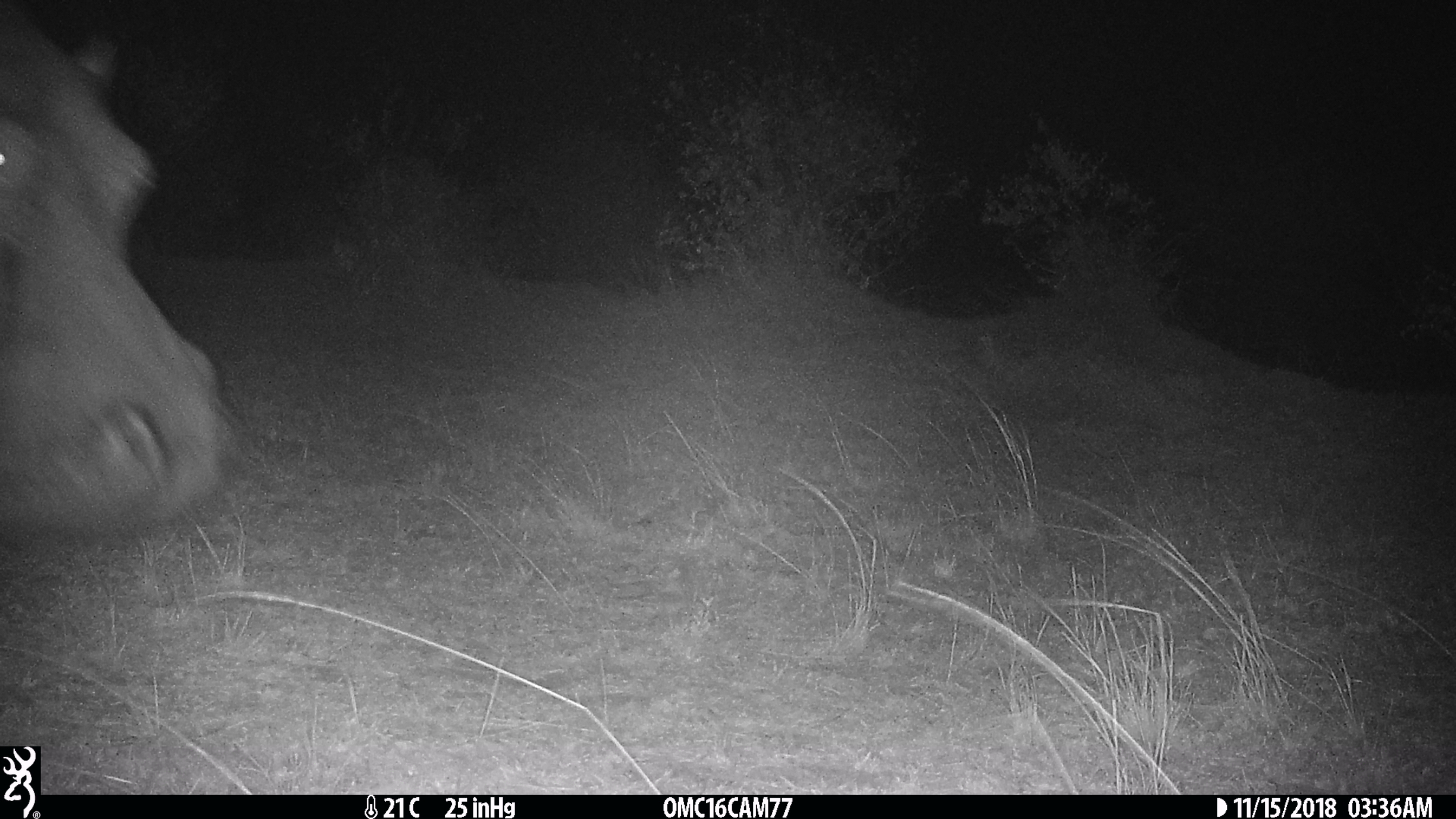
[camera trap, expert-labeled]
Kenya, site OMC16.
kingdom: Animalia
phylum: Chordata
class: Mammalia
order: Artiodactyla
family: Hippopotamidae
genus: Hippopotamus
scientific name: Hippopotamus amphibius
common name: hippopotamus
Hippopotamus (Hippopotamus amphibius).